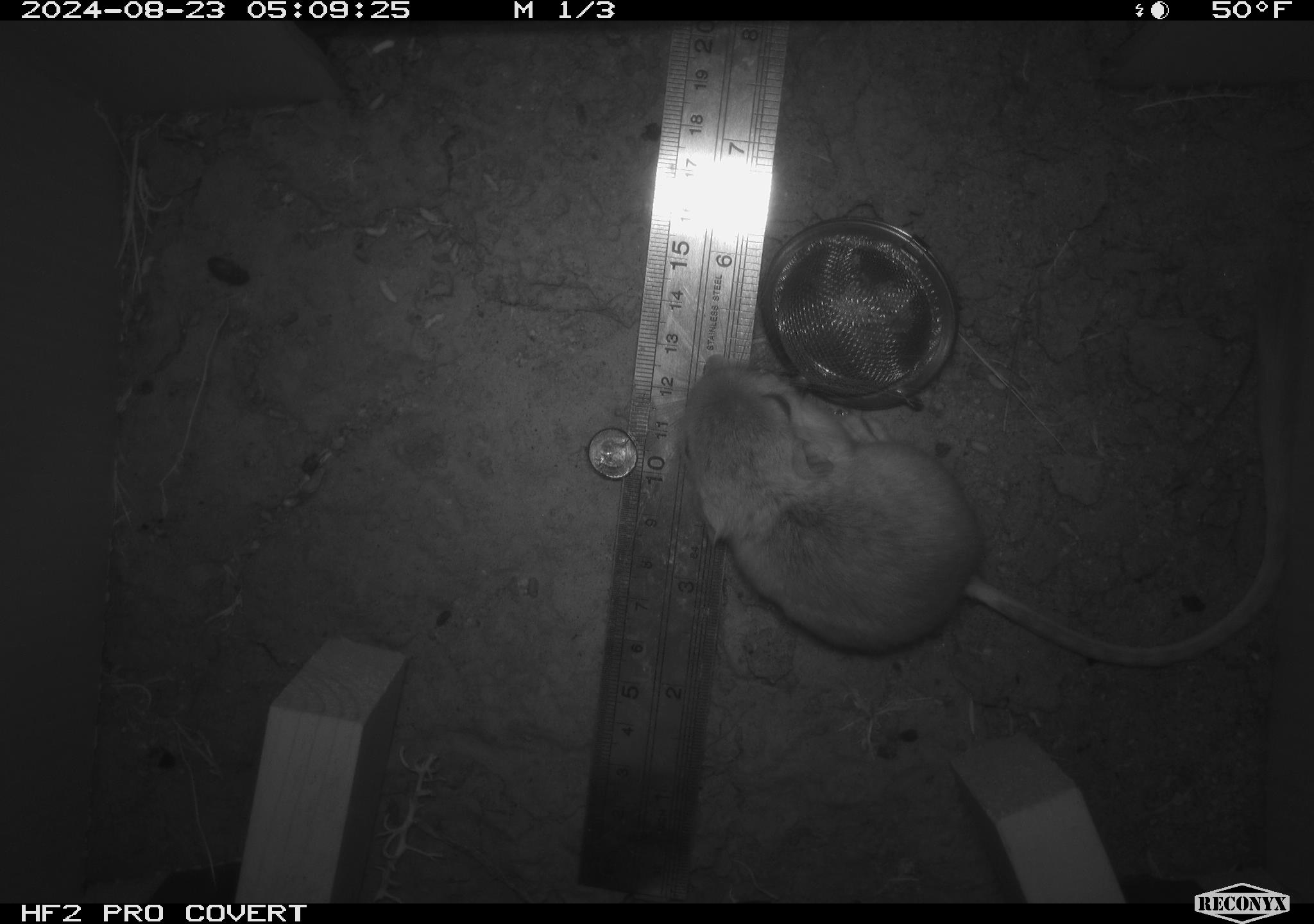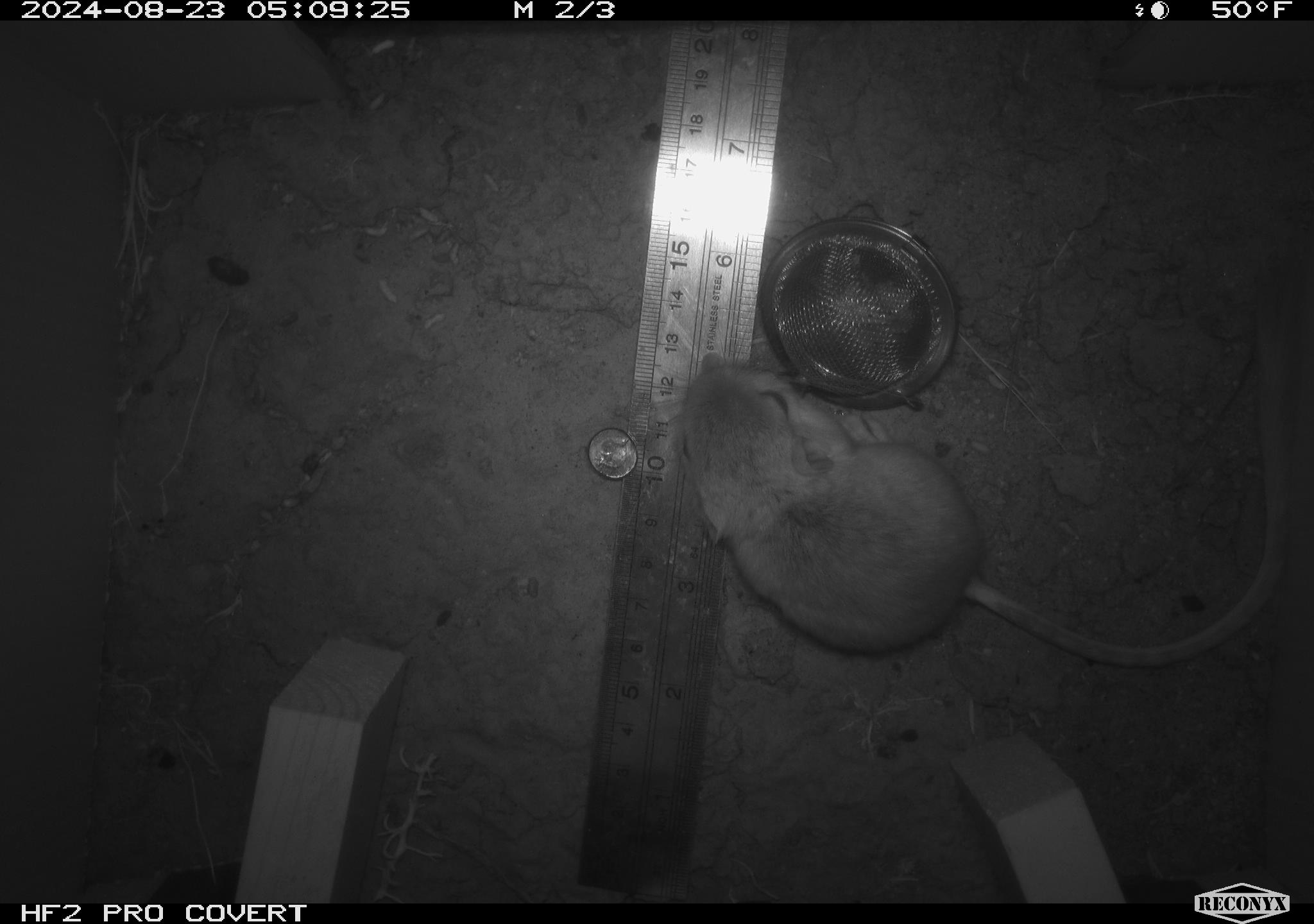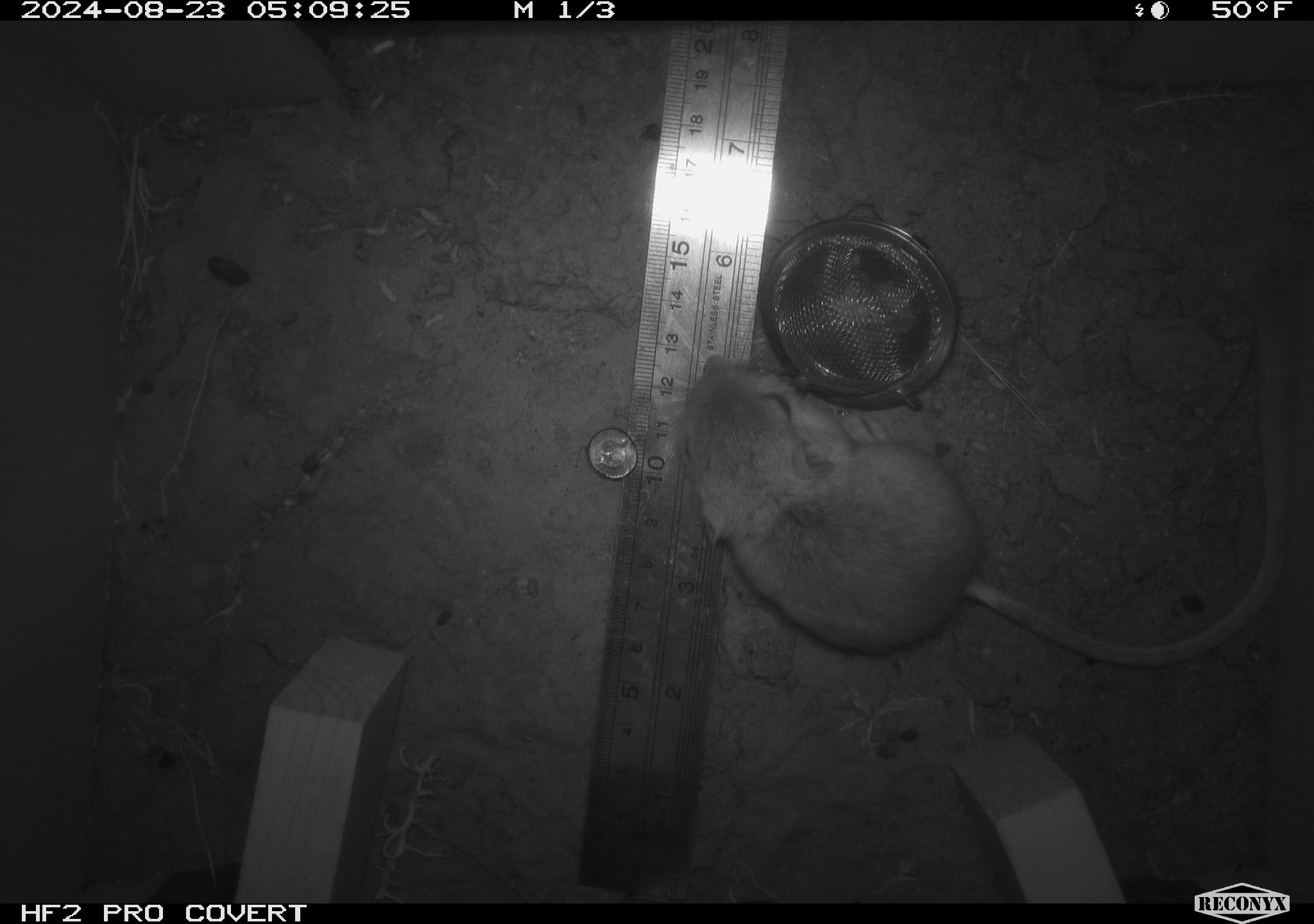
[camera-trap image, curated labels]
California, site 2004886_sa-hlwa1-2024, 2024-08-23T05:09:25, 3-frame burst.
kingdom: Animalia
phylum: Chordata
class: Mammalia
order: Rodentia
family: Heteromyidae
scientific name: Heteromyidae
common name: kangaroo rats and pocket mice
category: heteromyidae family